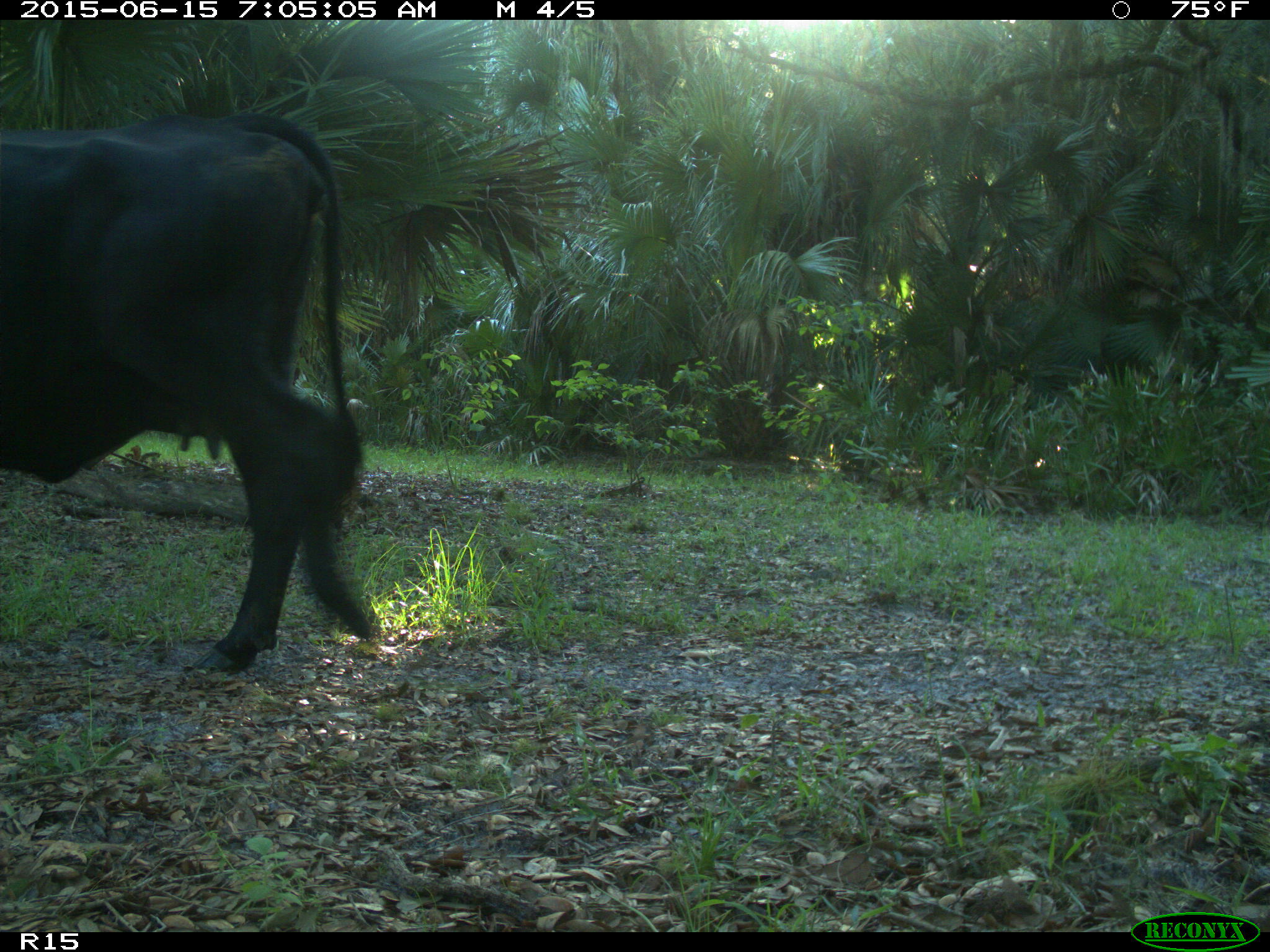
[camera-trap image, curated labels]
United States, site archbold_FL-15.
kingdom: Animalia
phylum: Chordata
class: Mammalia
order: Artiodactyla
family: Bovidae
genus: Bos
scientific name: Bos taurus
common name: domestic cow